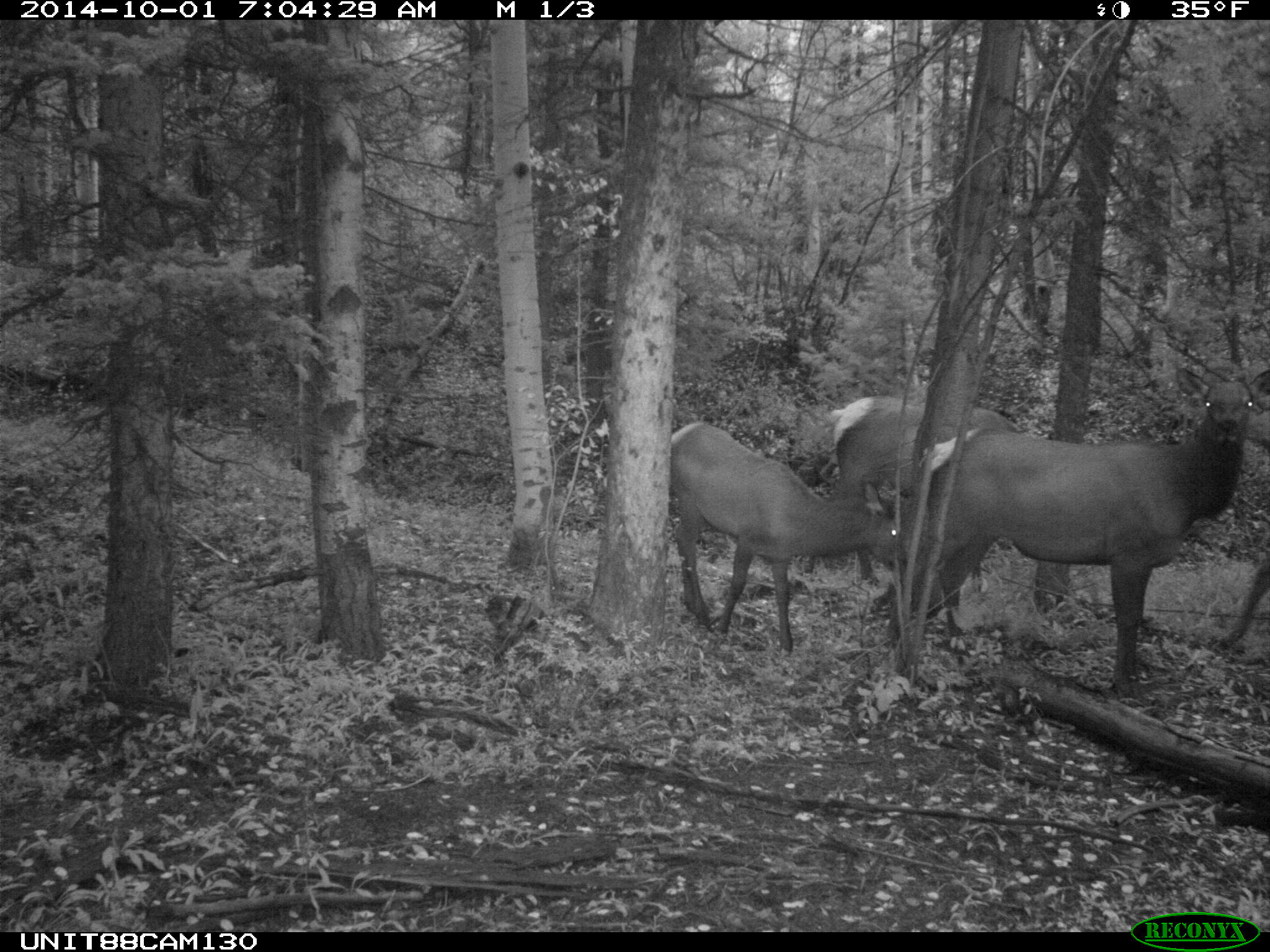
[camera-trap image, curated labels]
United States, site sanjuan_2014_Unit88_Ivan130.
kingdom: Animalia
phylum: Chordata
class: Mammalia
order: Artiodactyla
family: Cervidae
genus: Cervus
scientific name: Cervus elaphus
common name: red deer